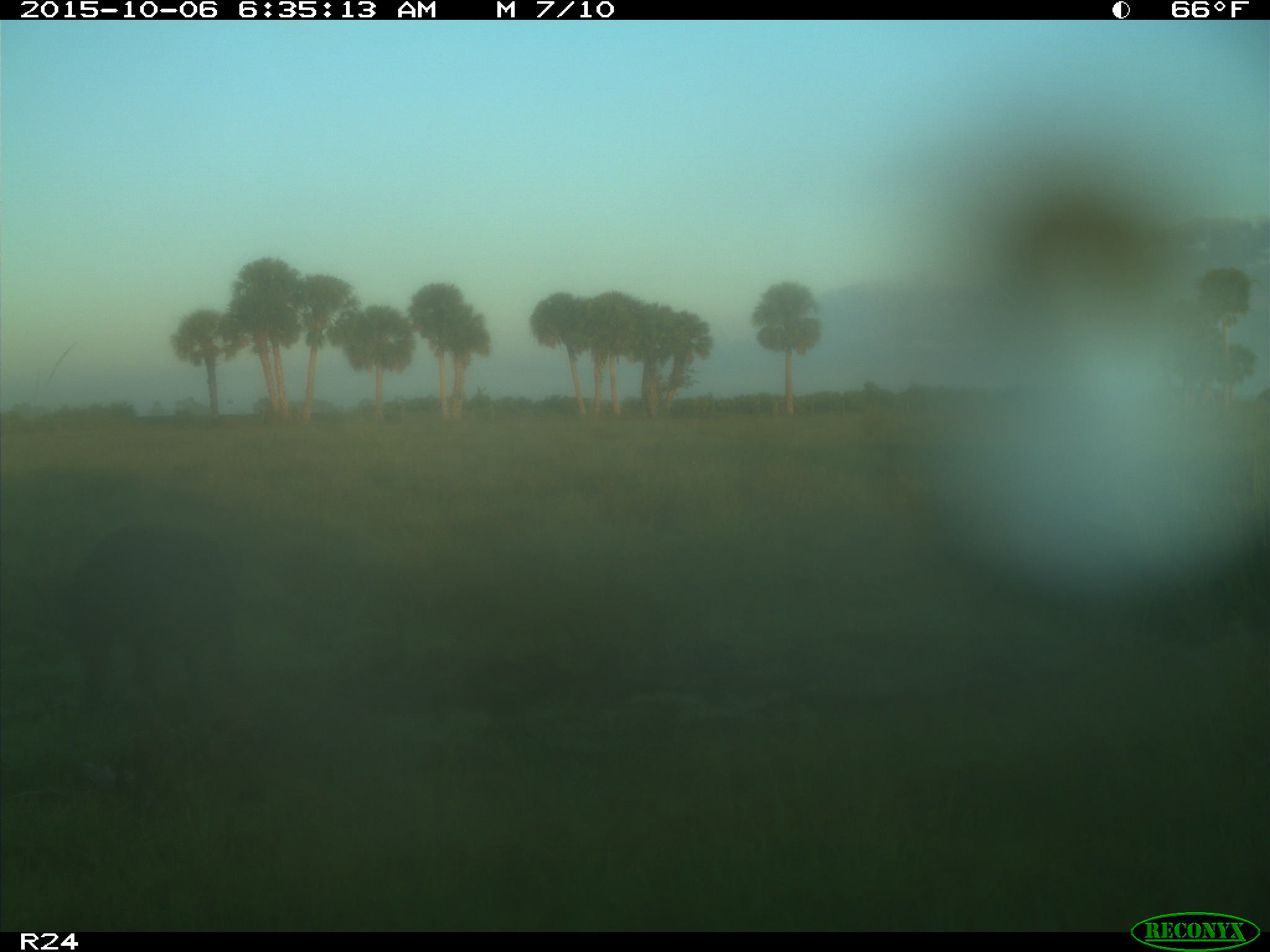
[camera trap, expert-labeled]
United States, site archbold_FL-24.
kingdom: Animalia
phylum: Chordata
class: Mammalia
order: Artiodactyla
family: Suidae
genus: Sus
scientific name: Sus scrofa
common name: wild boar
Sus scrofa (wild boar).